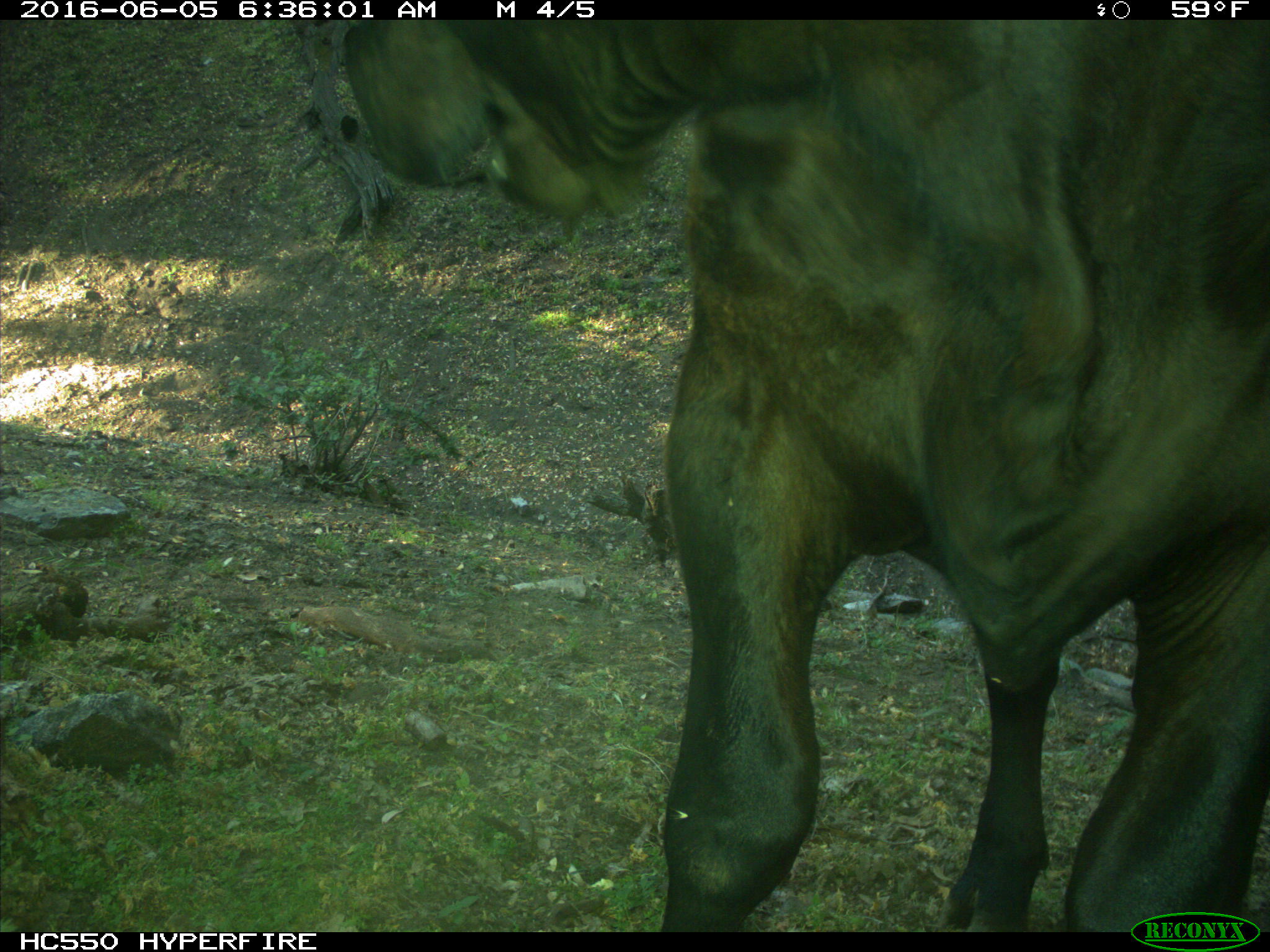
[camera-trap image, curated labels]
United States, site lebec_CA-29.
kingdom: Animalia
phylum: Chordata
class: Mammalia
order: Artiodactyla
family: Bovidae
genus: Bos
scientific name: Bos taurus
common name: domestic cow